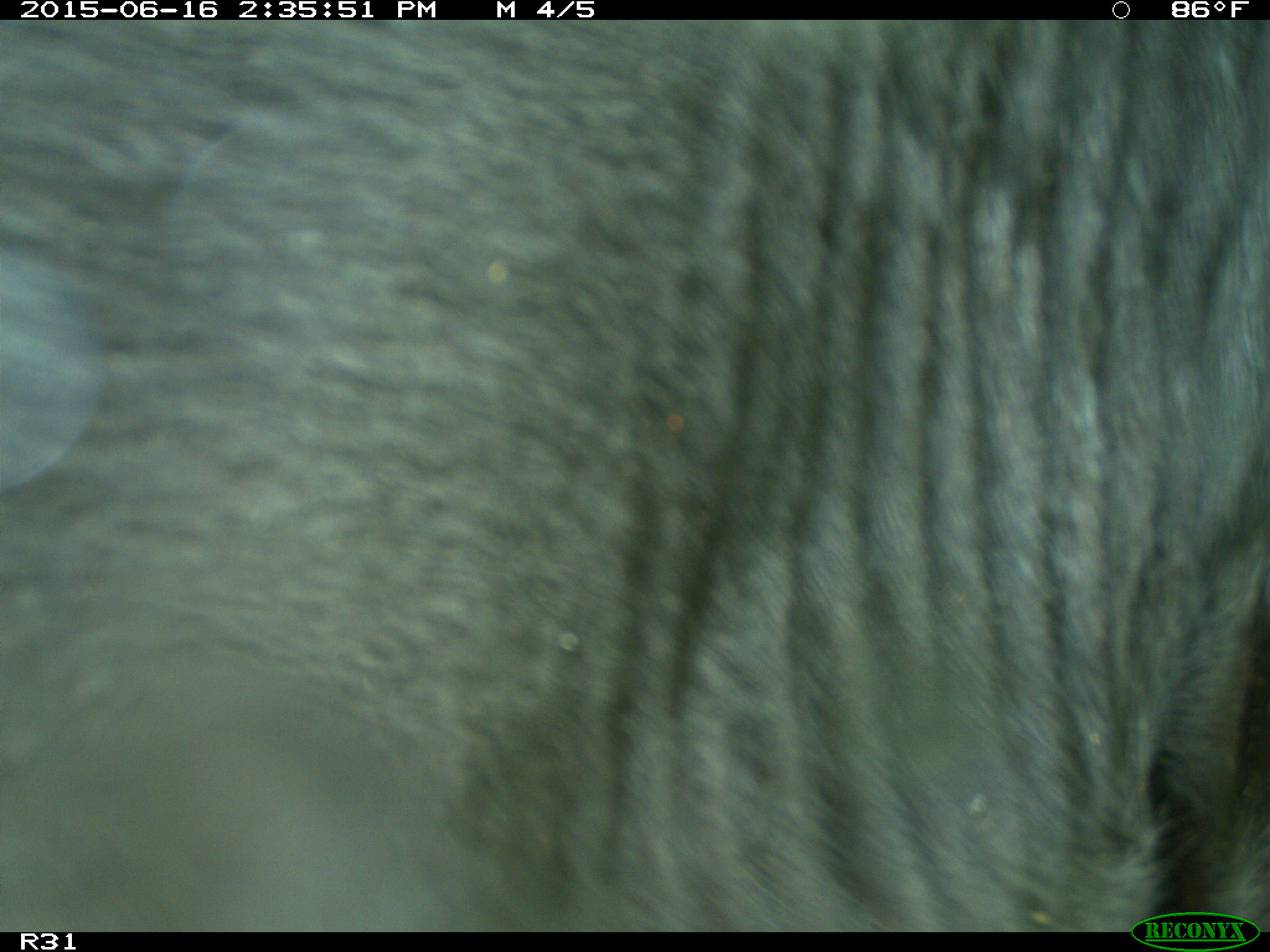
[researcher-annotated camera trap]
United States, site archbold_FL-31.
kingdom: Animalia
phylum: Chordata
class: Mammalia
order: Artiodactyla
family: Bovidae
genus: Bos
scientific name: Bos taurus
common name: domestic cow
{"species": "Bos taurus (domestic cow)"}